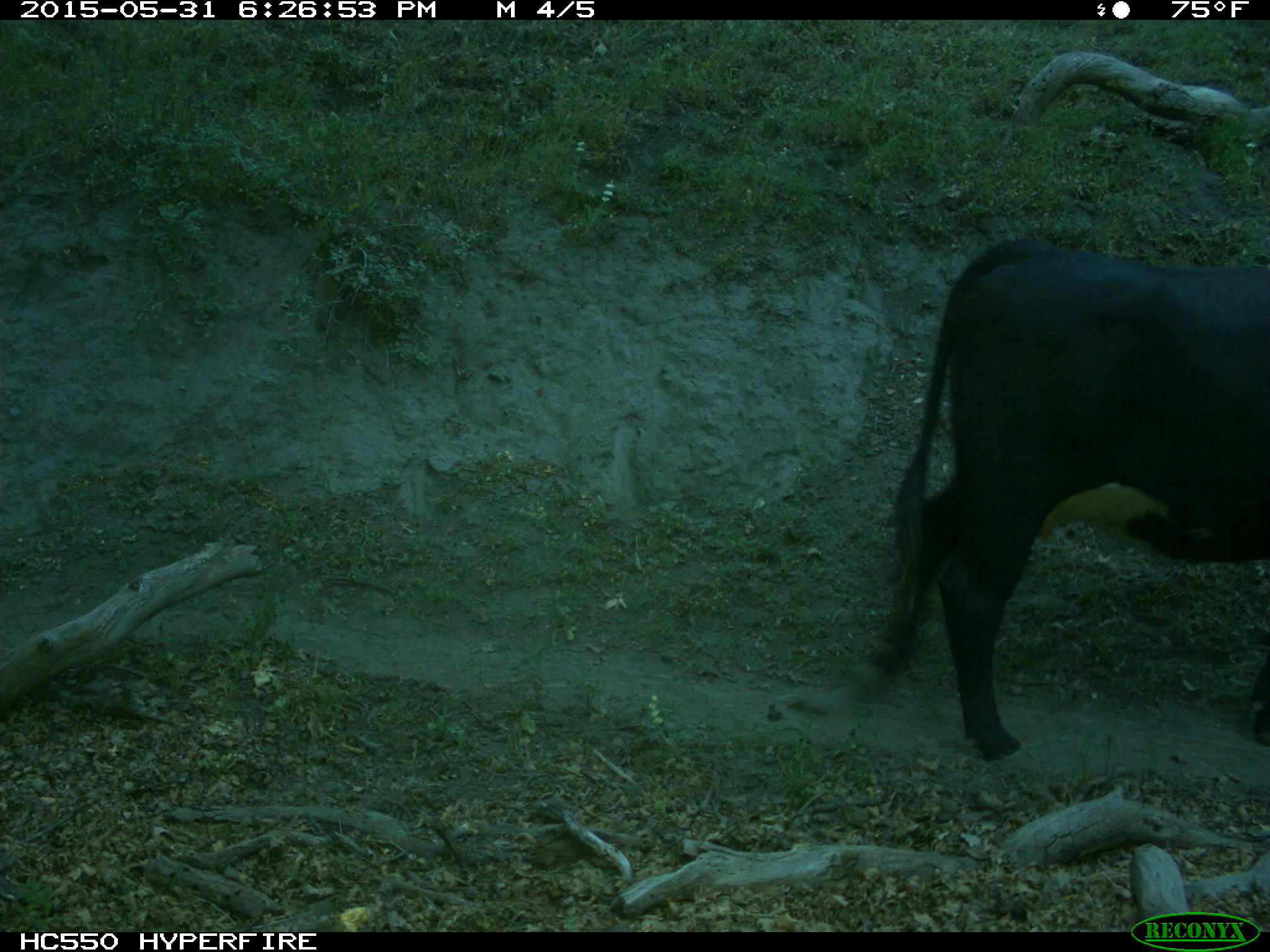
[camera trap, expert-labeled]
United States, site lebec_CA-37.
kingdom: Animalia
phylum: Chordata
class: Mammalia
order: Artiodactyla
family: Bovidae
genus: Bos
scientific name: Bos taurus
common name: domestic cow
Bos taurus (domestic cow).